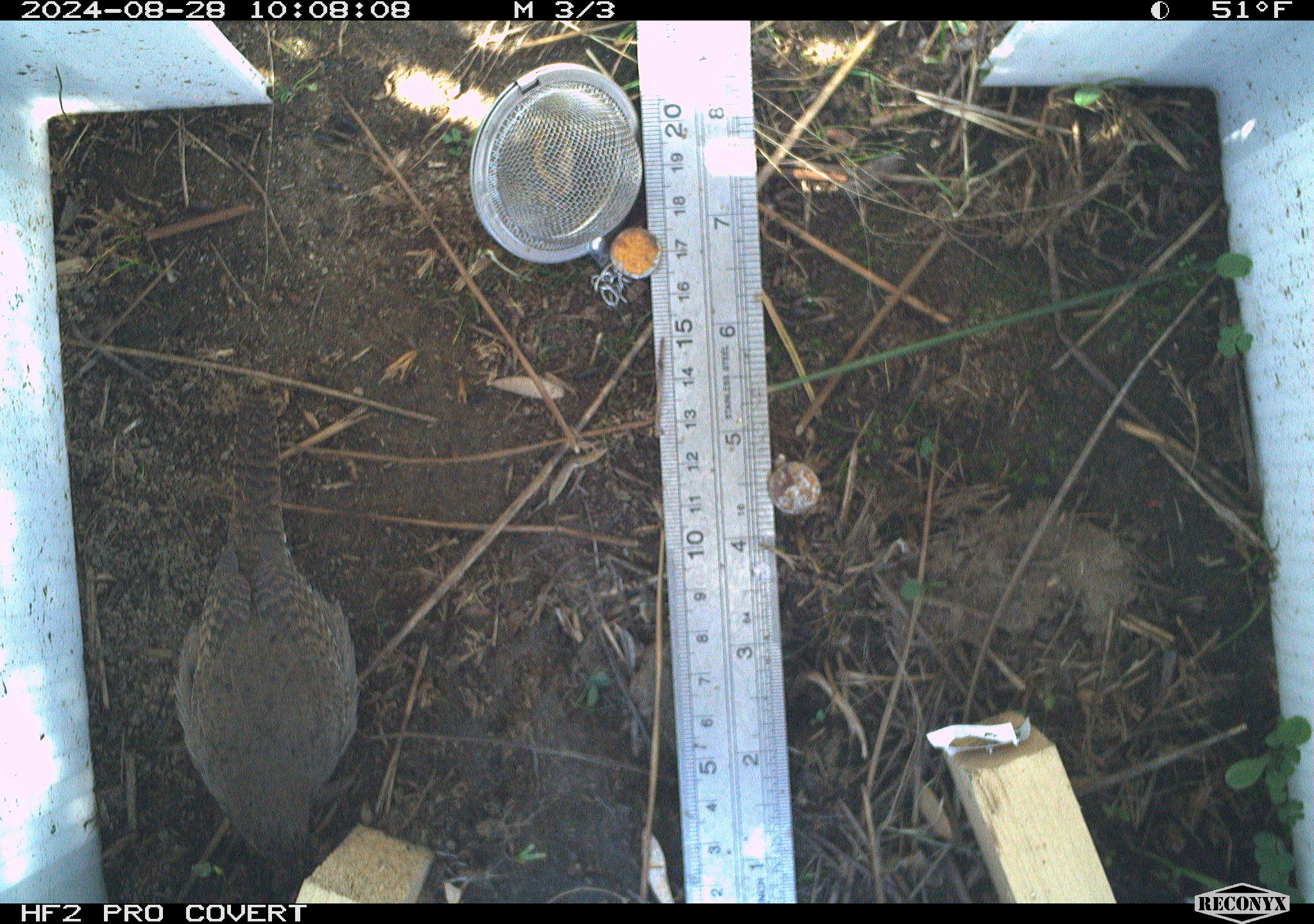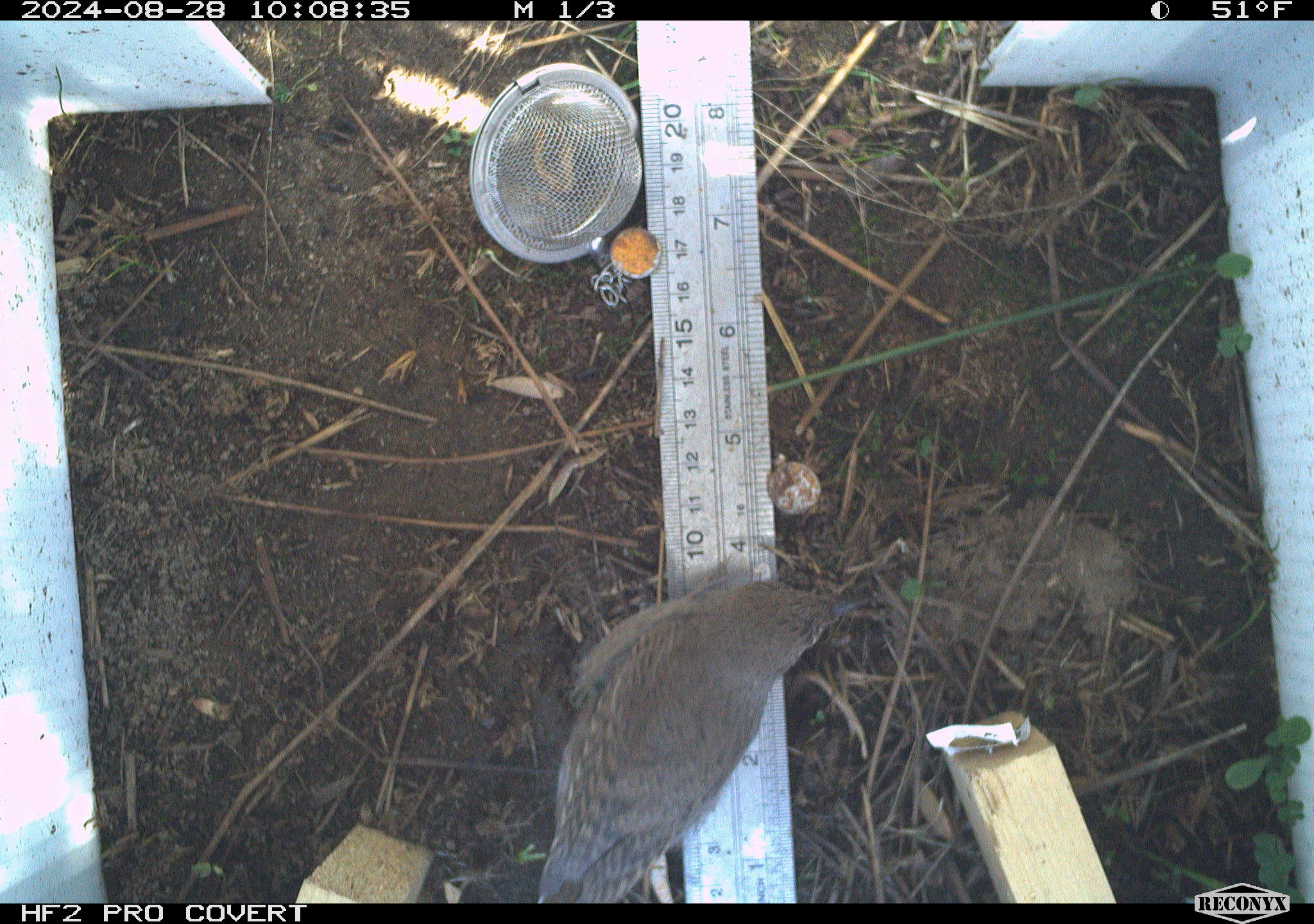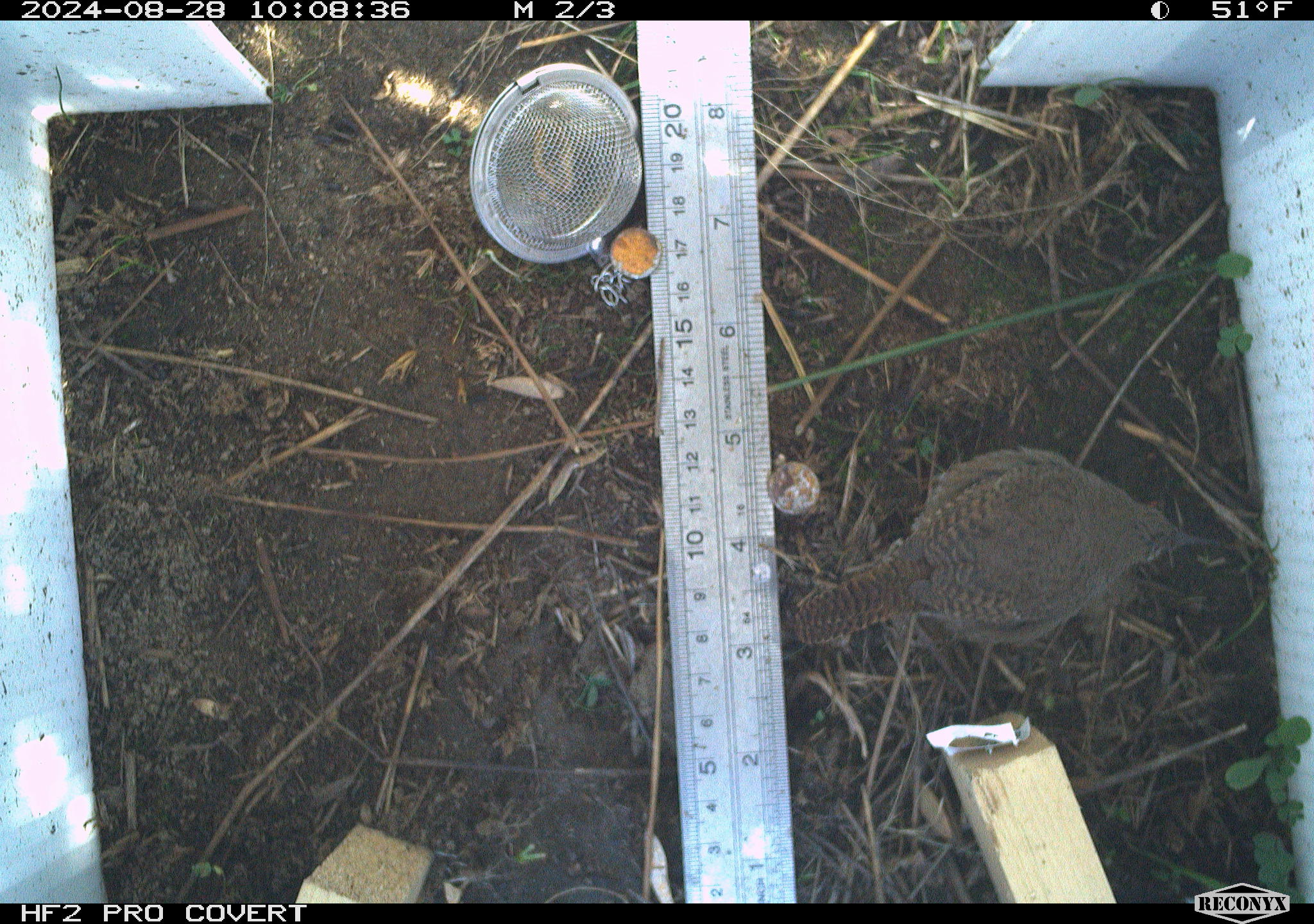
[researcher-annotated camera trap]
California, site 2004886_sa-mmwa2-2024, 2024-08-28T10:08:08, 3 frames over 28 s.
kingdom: Animalia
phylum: Chordata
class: Aves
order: Passeriformes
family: Troglodytidae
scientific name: Troglodytidae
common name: wren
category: troglodytidae family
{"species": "troglodytidae family (wren) (Troglodytidae)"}